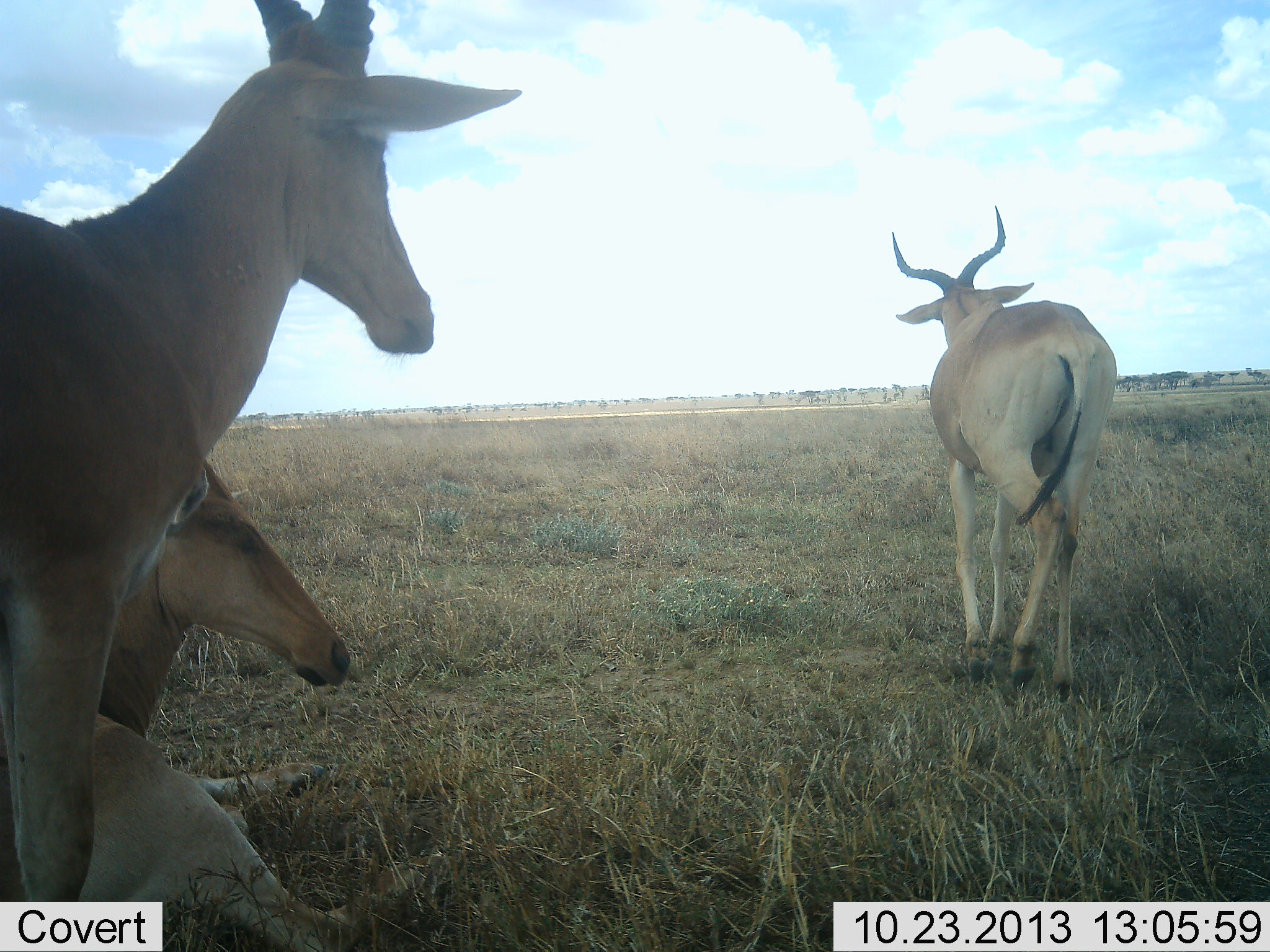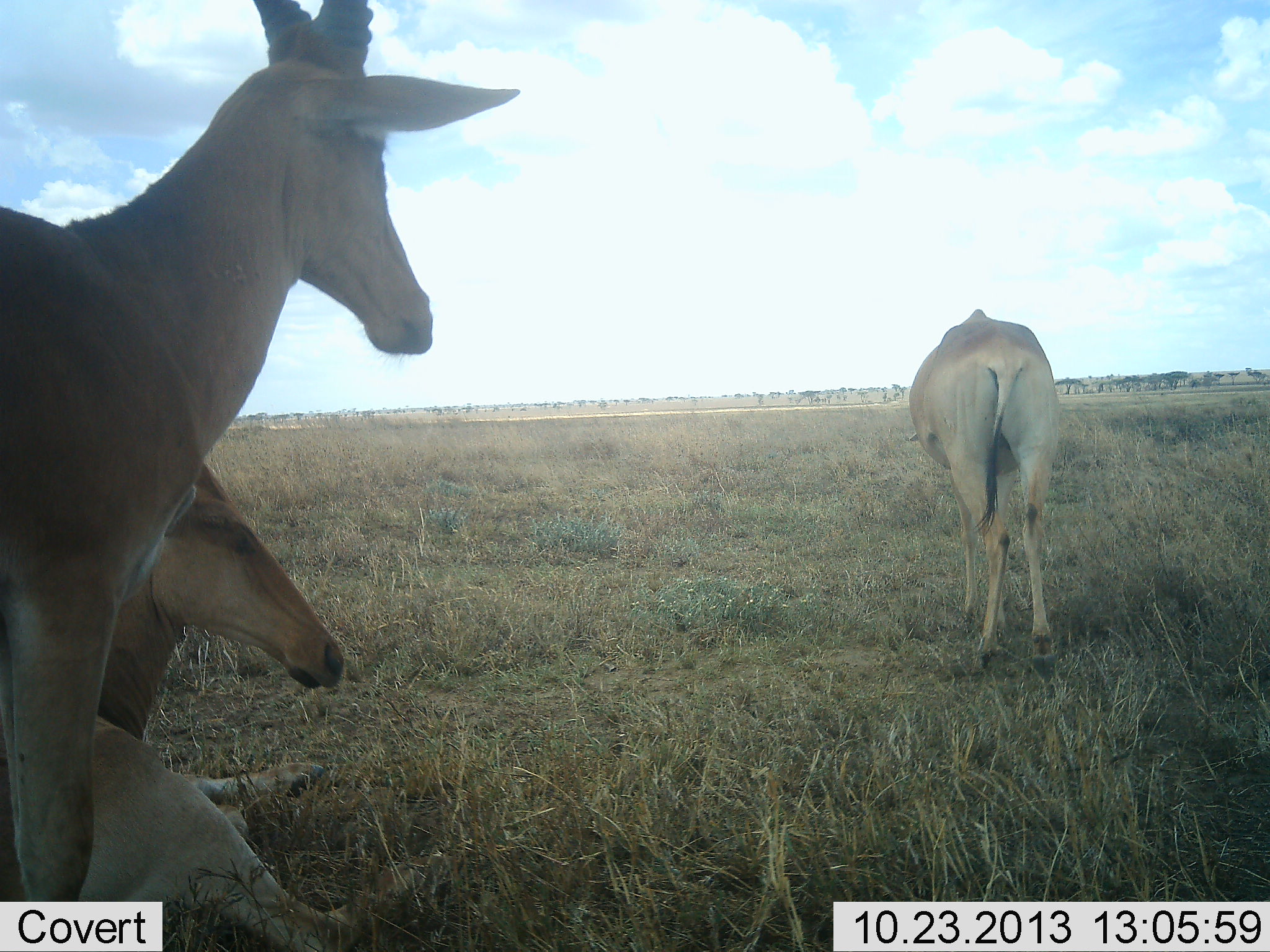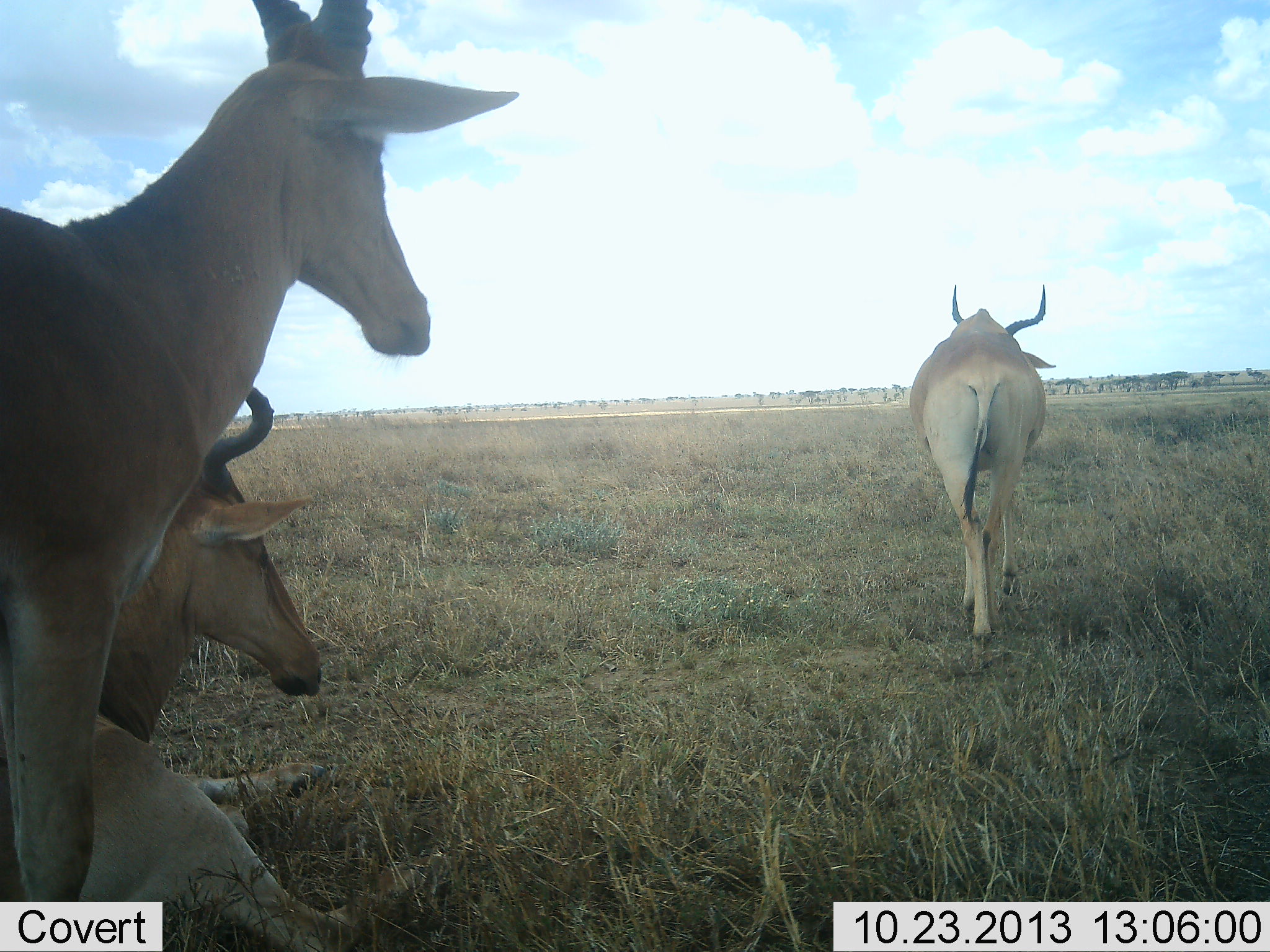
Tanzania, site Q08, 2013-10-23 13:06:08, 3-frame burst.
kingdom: Animalia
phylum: Chordata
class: Mammalia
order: Artiodactyla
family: Bovidae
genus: Alcelaphus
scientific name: Alcelaphus buselaphus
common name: hartebeest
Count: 3.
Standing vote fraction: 71%.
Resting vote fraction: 95%.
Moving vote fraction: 52%.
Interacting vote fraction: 10%.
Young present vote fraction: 0%.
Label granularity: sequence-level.